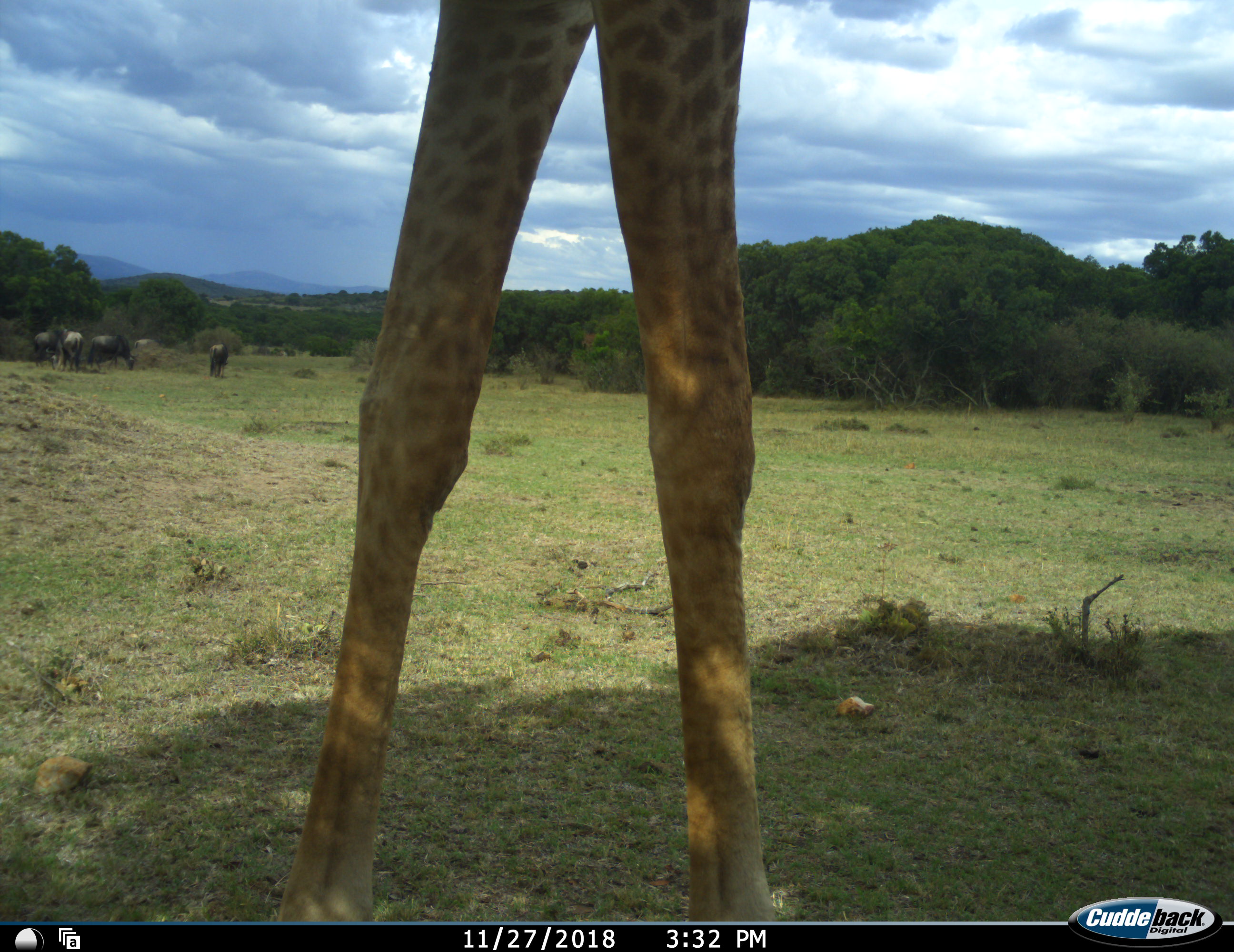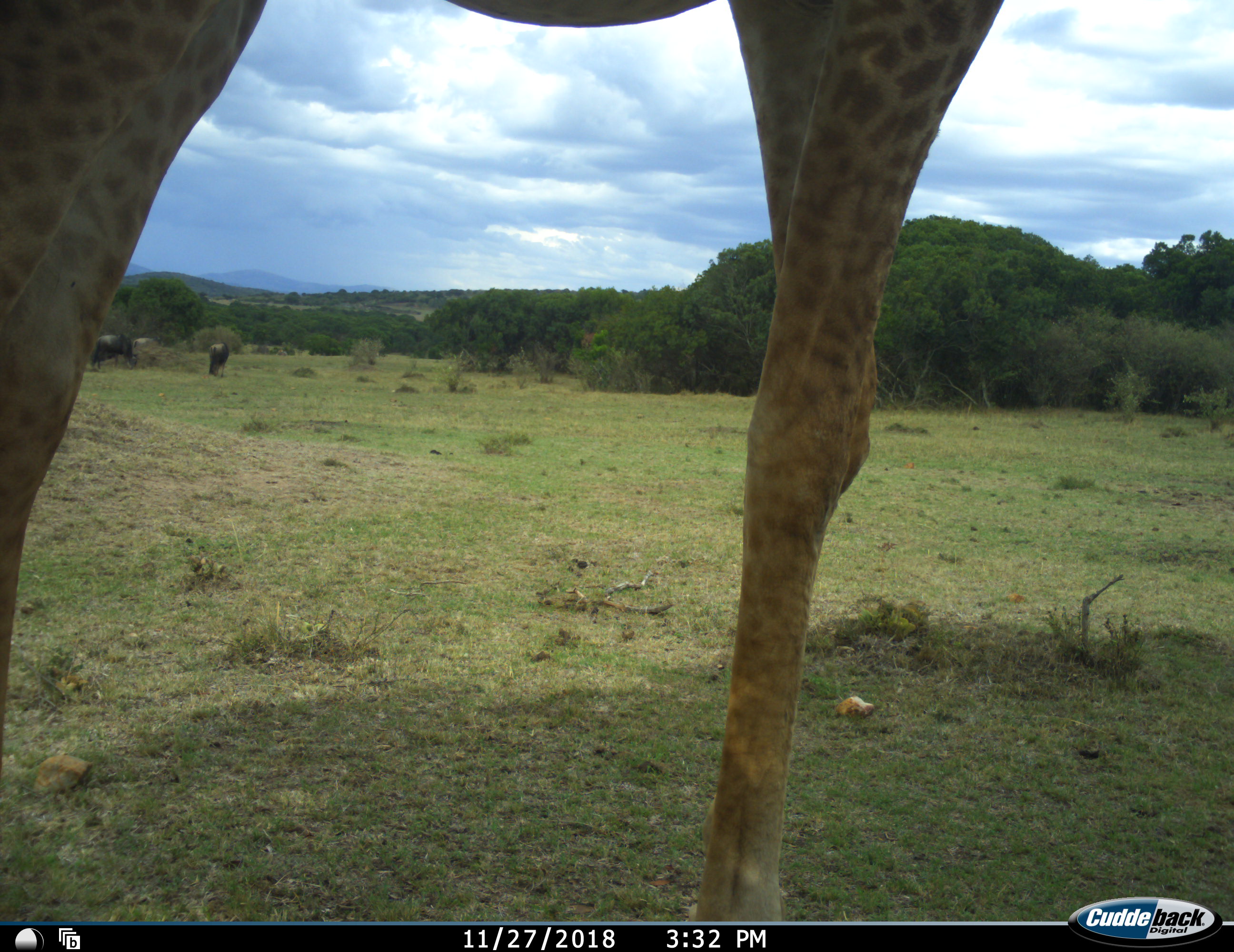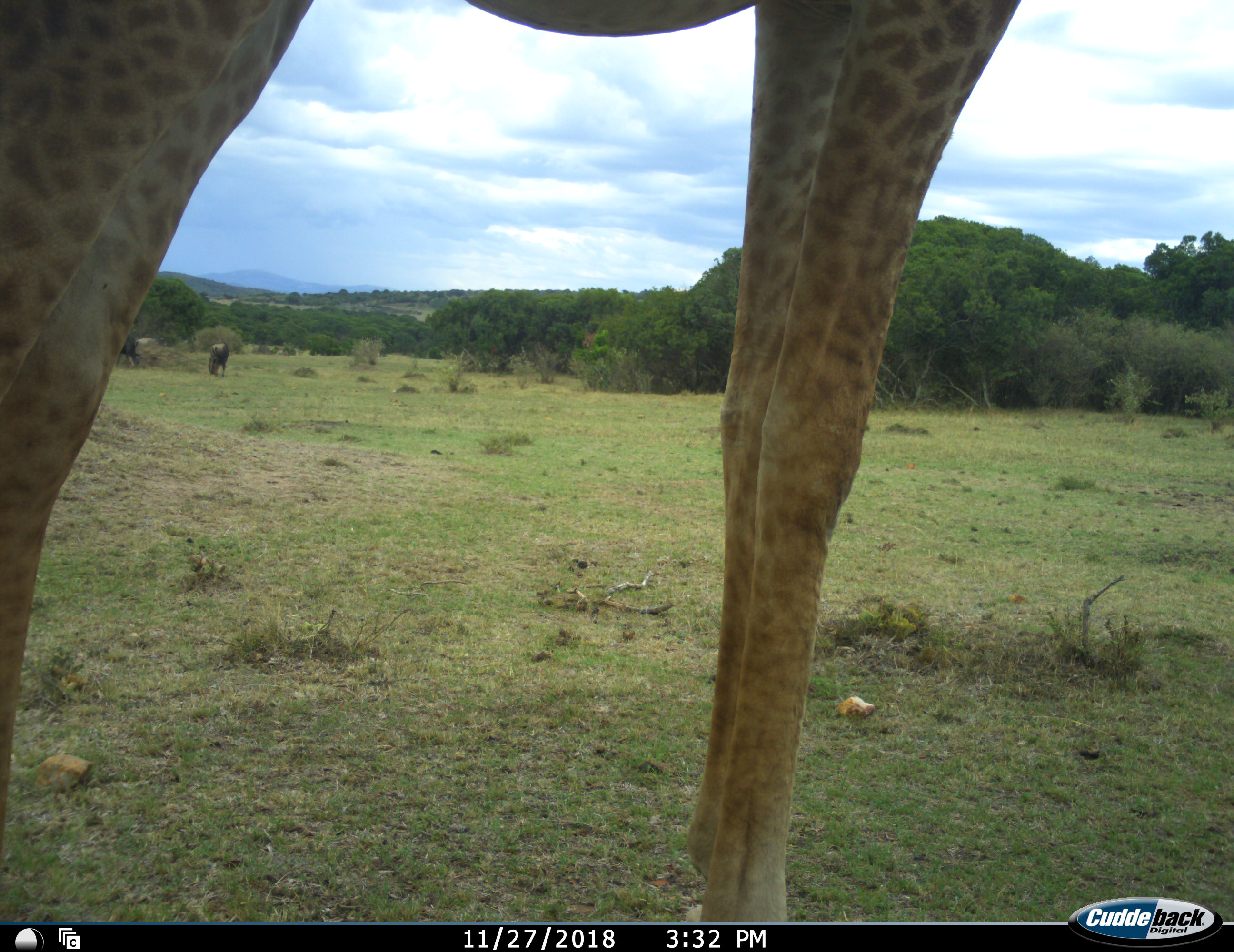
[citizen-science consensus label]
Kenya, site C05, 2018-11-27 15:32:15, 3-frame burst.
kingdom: Animalia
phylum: Chordata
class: Mammalia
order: Artiodactyla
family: Giraffidae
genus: Giraffa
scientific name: Giraffa camelopardalis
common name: giraffe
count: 1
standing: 30%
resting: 0%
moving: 70%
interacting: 0%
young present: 0%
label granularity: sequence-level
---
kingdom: Animalia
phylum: Chordata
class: Mammalia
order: Artiodactyla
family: Bovidae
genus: Connochaetes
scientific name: Connochaetes taurinus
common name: common wildebeest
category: wildebeest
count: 4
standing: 60%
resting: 0%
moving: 20%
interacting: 0%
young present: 0%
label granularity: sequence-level